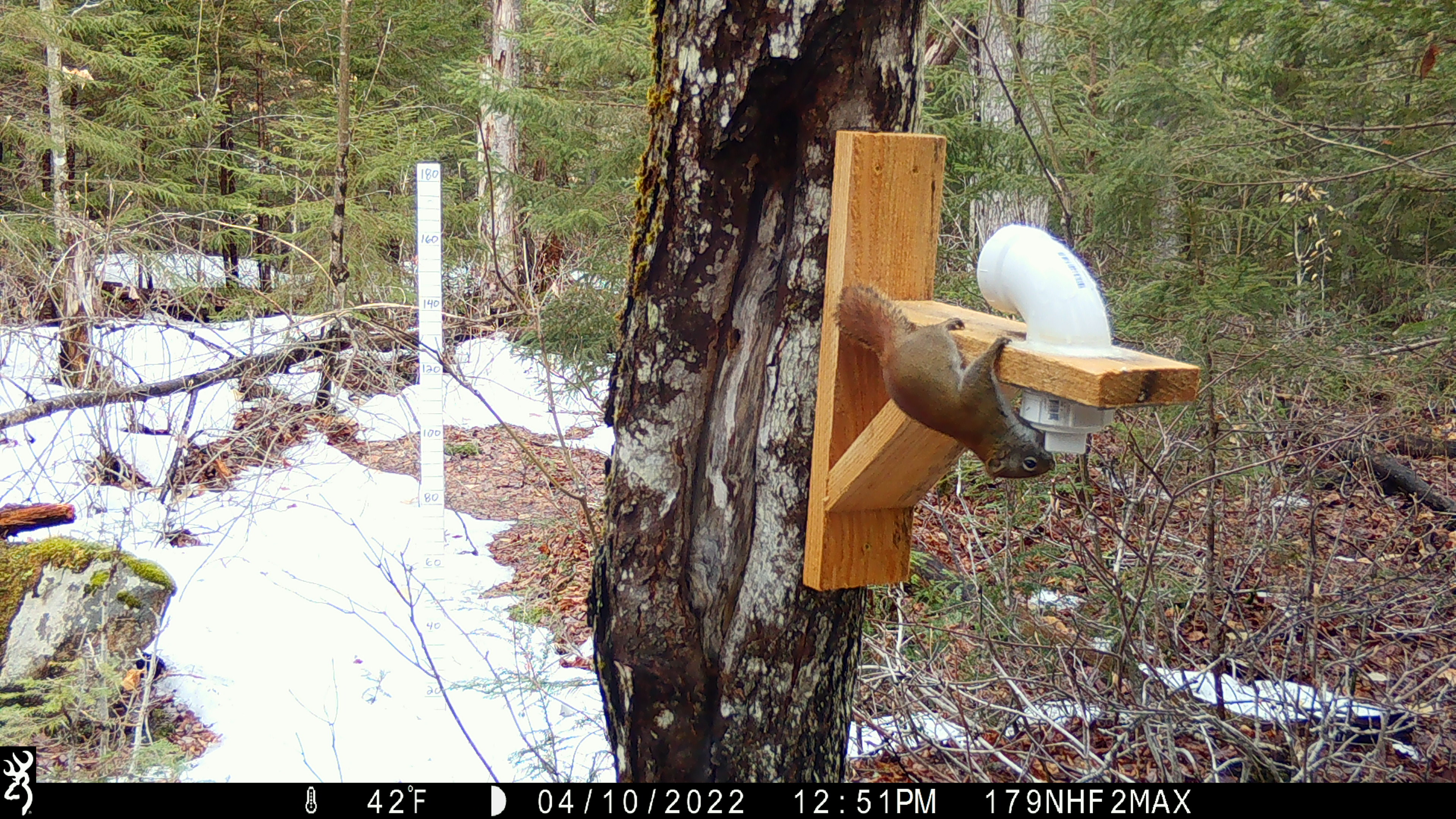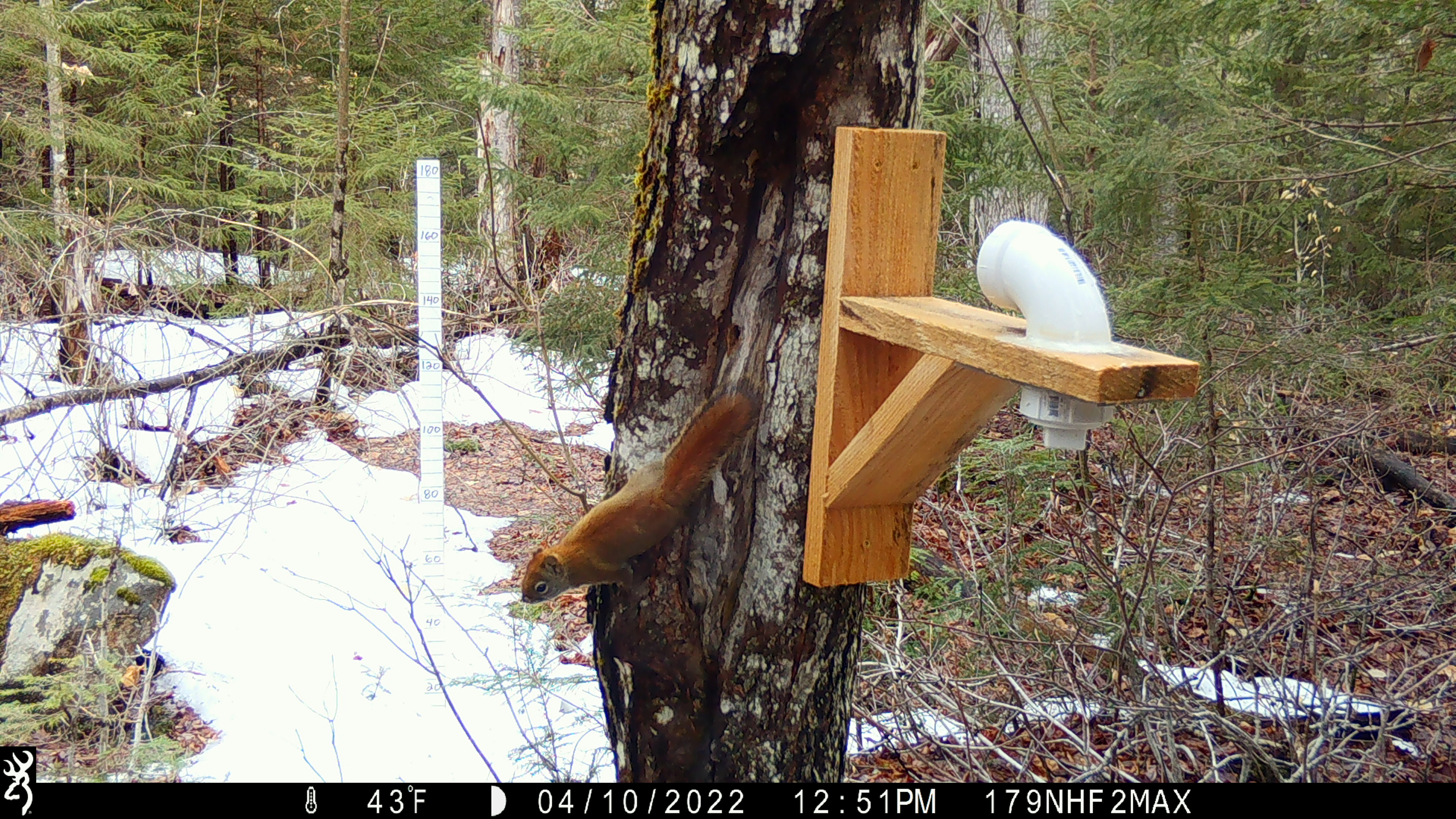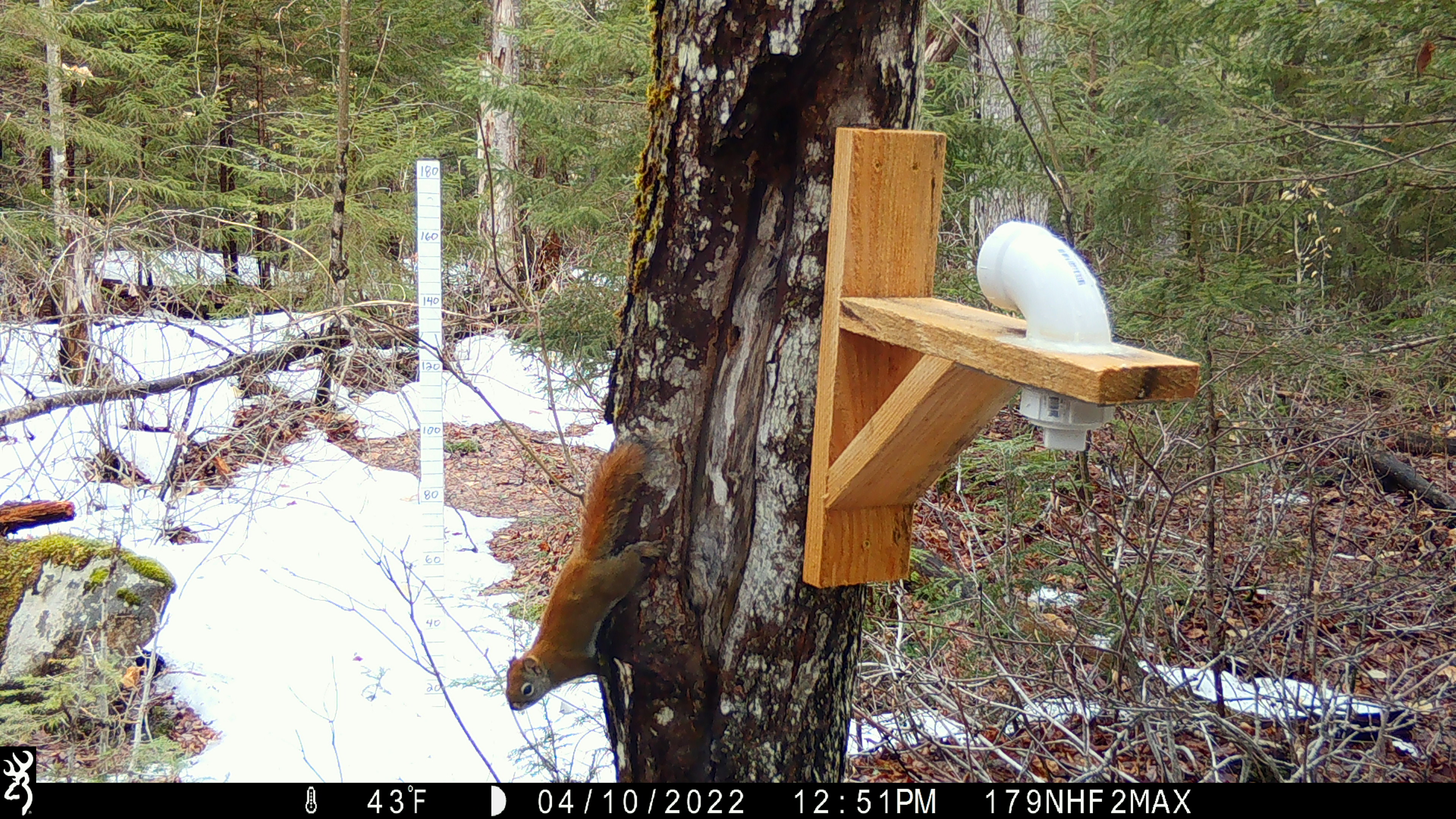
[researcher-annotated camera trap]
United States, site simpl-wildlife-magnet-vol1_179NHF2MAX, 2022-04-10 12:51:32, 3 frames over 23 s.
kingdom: Animalia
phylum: Chordata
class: Mammalia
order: Rodentia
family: Sciuridae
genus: Tamiasciurus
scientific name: Tamiasciurus hudsonicus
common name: red squirrel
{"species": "red squirrel (Tamiasciurus hudsonicus)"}